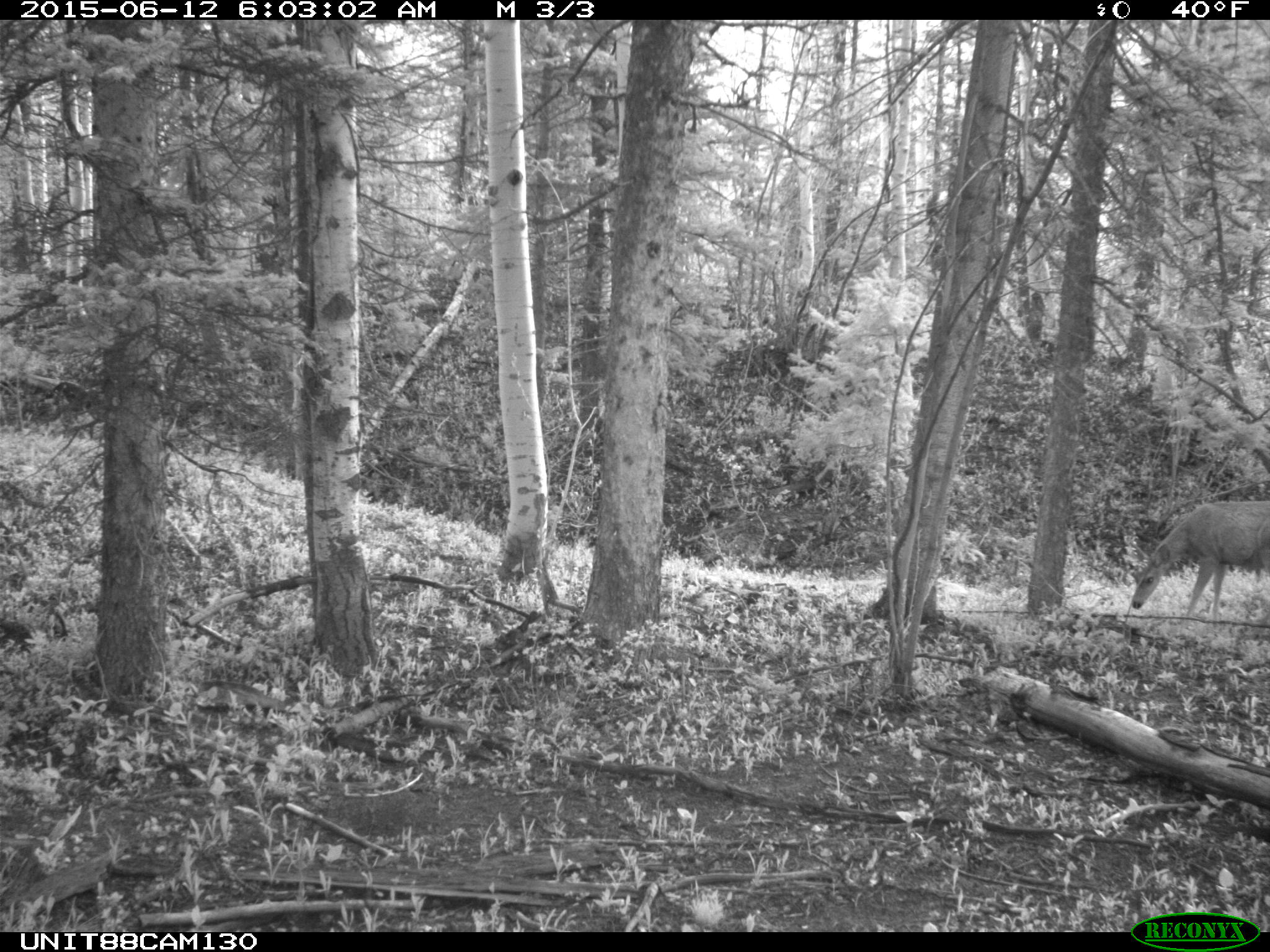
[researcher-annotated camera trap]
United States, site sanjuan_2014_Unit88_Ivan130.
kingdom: Animalia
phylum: Chordata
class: Mammalia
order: Artiodactyla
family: Cervidae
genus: Odocoileus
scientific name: Odocoileus hemionus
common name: mule deer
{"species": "Odocoileus hemionus (mule deer)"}